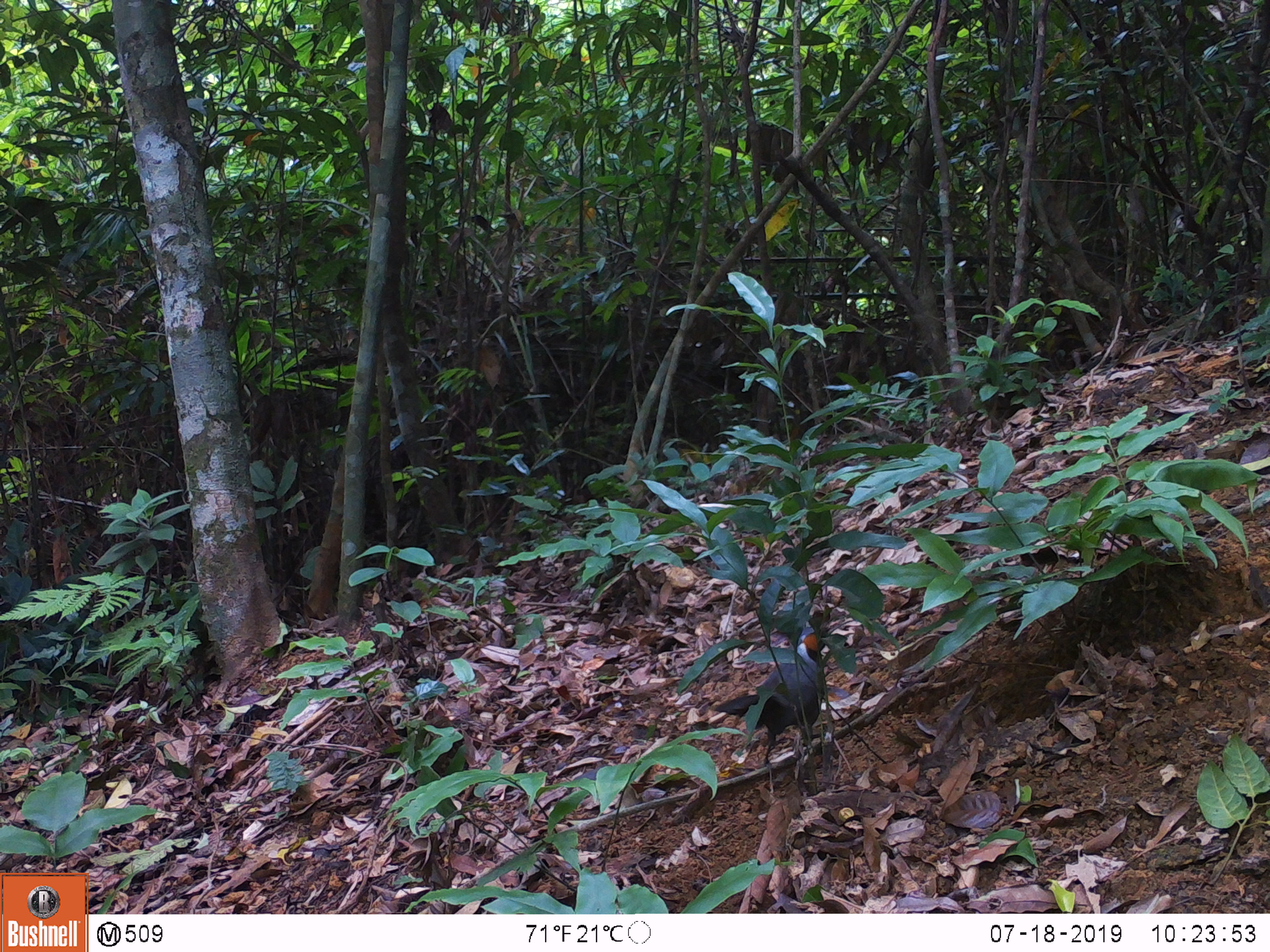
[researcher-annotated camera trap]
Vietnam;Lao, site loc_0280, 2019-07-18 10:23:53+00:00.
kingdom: Animalia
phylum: Chordata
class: Aves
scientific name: Aves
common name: bird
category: unidentified bird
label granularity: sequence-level